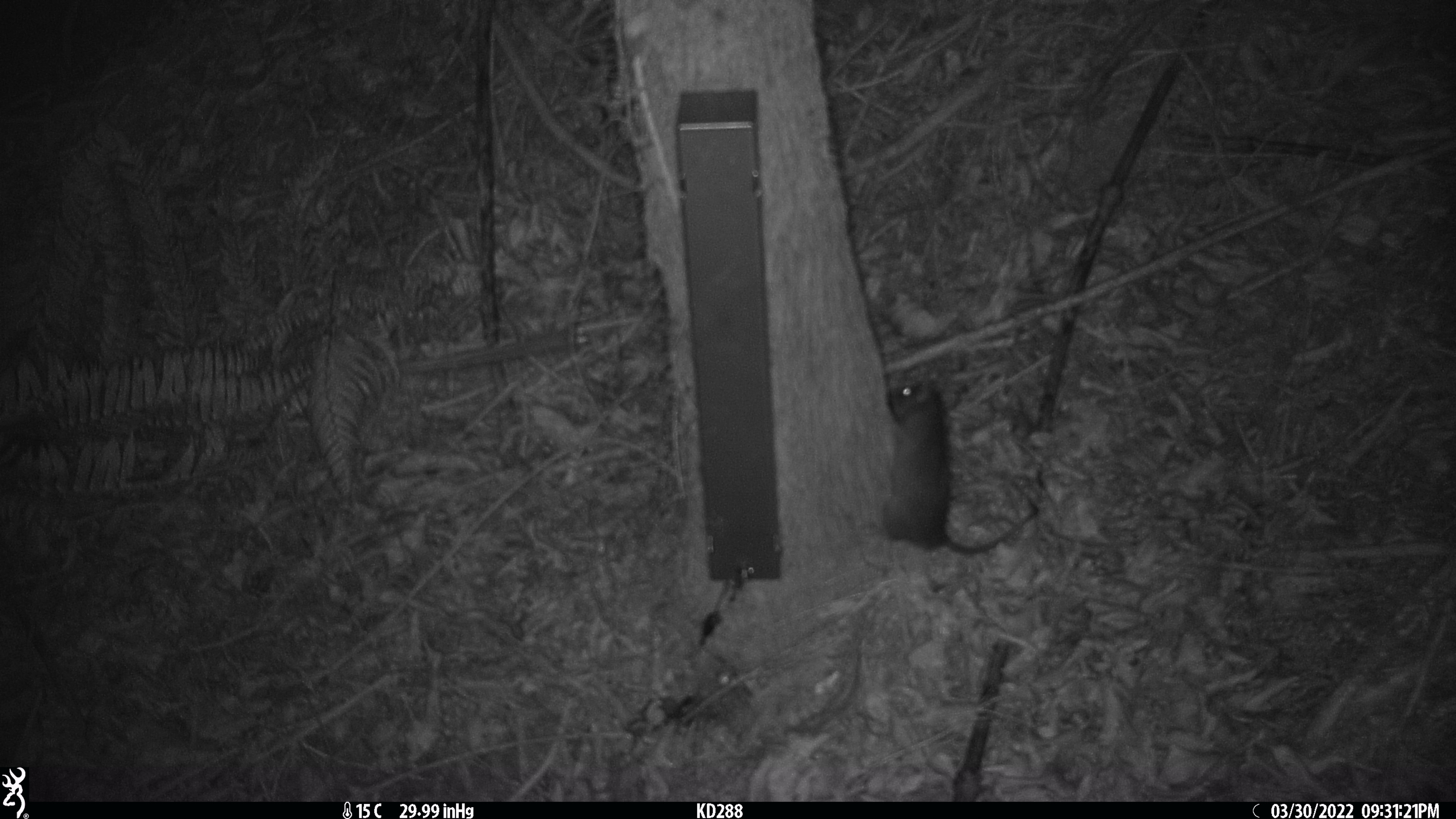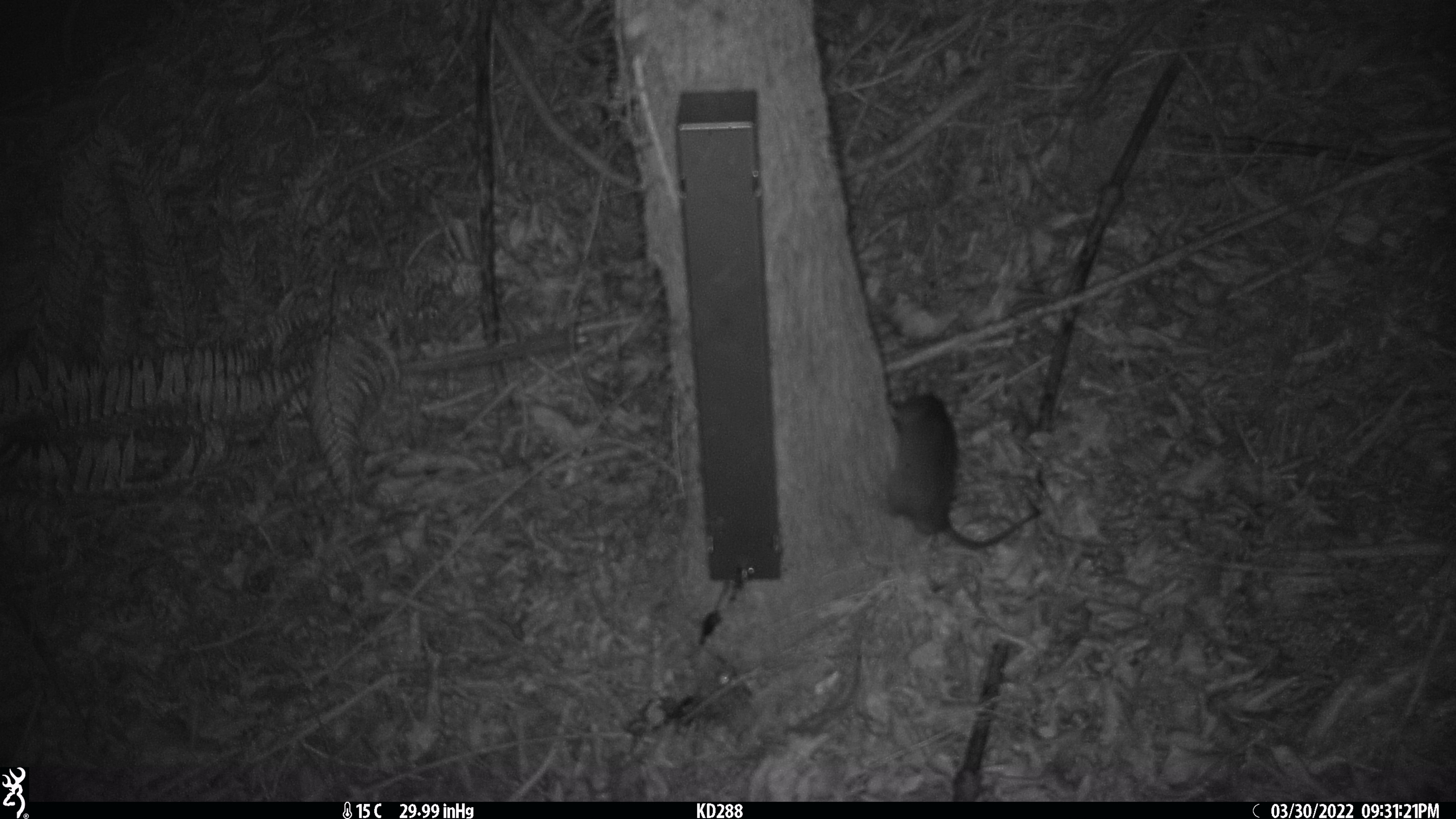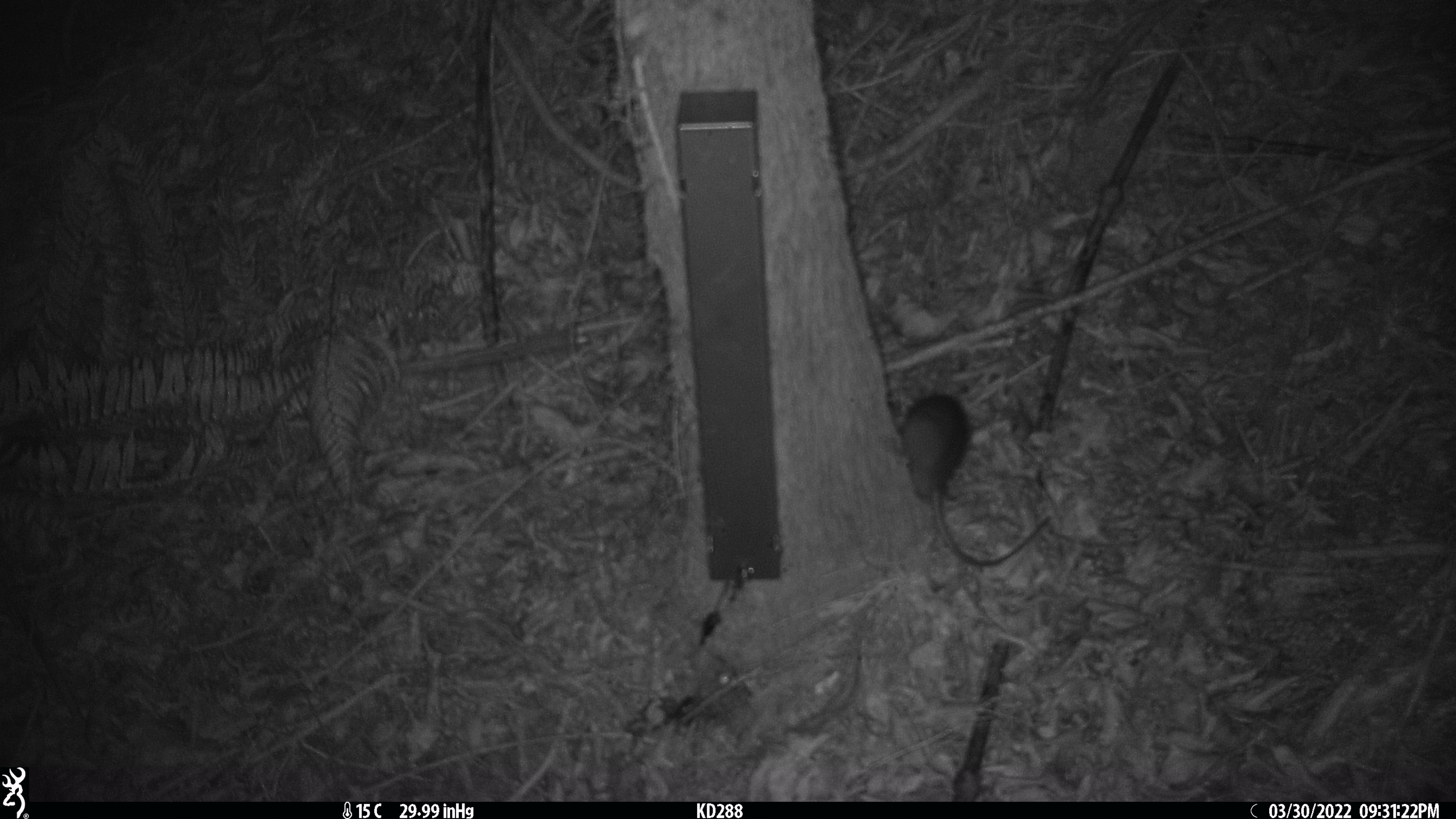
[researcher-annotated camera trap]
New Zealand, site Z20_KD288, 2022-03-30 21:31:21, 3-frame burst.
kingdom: Animalia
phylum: Chordata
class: Mammalia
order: Rodentia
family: Muridae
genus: Rattus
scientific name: Rattus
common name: rat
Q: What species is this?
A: Rat (Rattus).